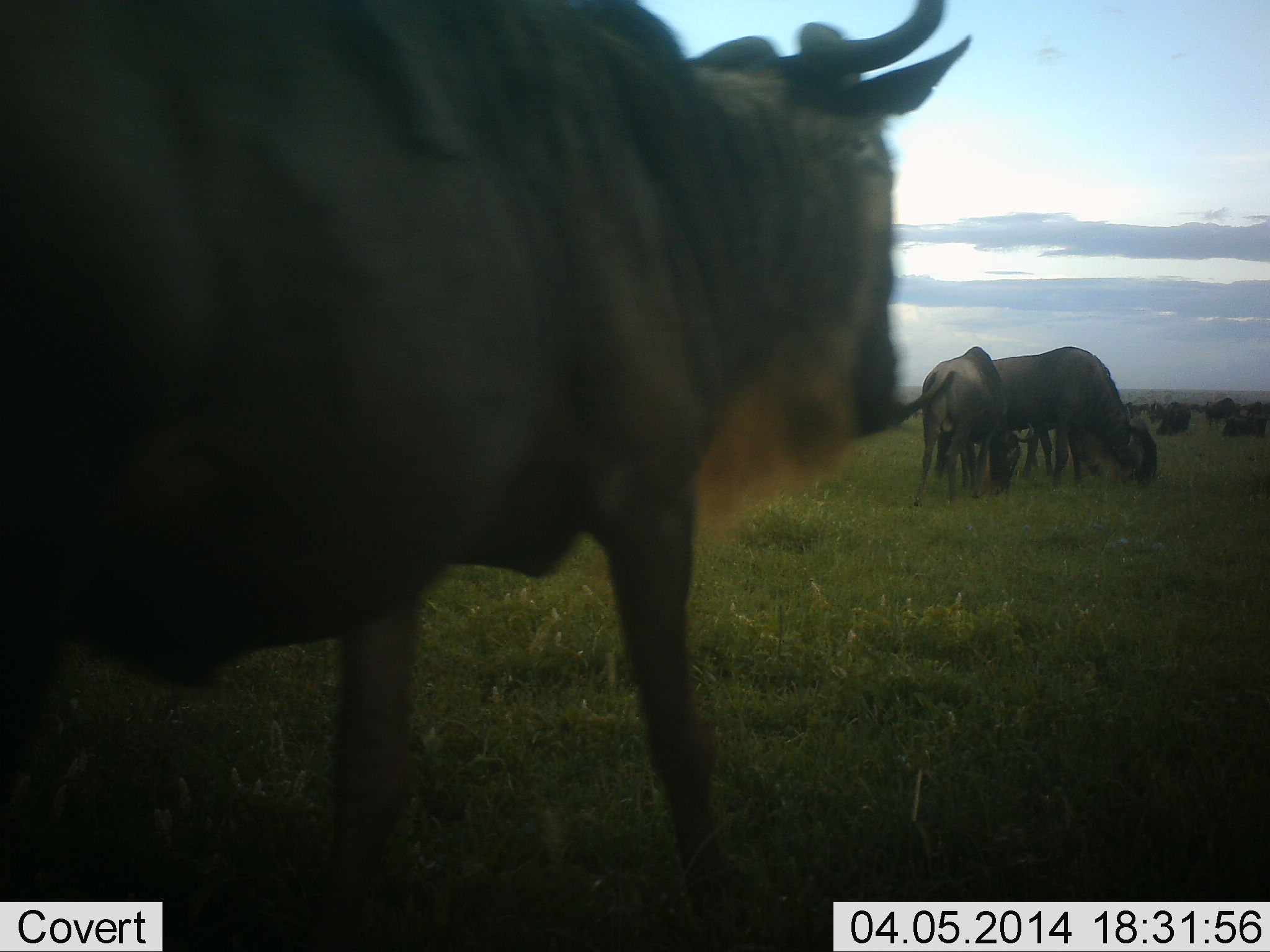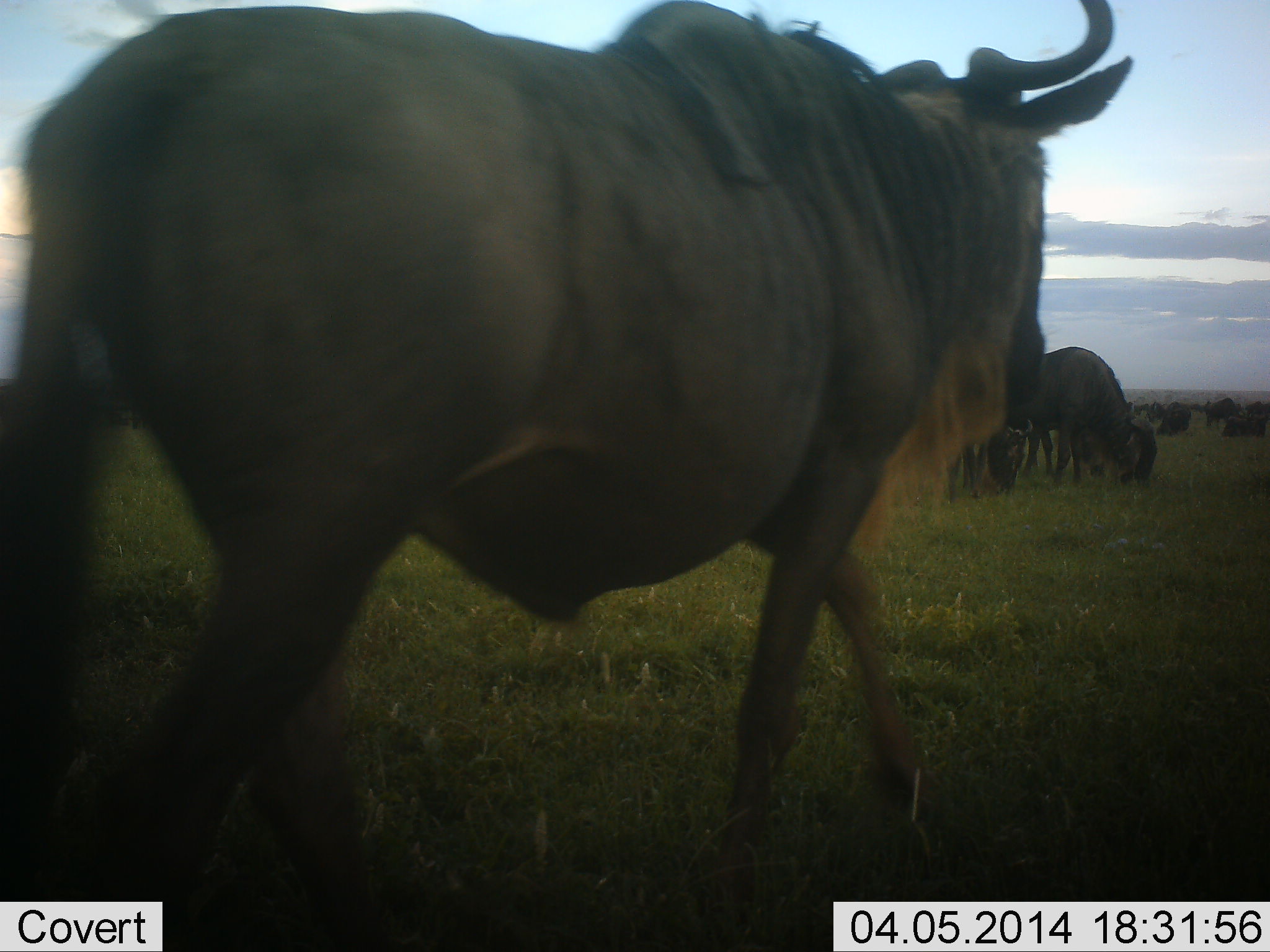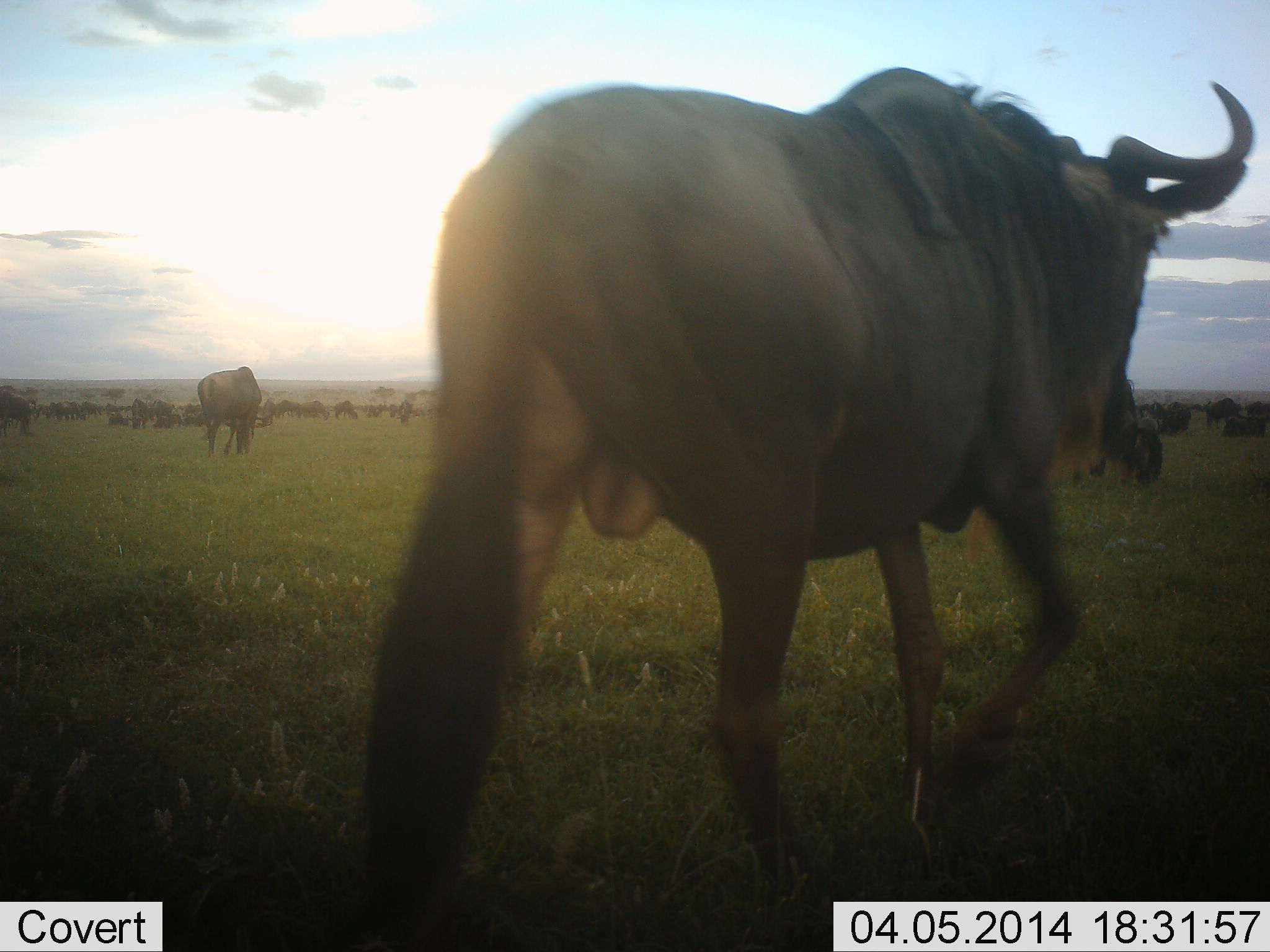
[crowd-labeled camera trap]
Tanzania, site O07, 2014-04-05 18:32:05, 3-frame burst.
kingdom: Animalia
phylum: Chordata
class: Mammalia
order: Artiodactyla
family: Bovidae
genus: Connochaetes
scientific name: Connochaetes taurinus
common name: blue wildebeest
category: wildebeest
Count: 11-50.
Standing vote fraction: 40%.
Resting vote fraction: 20%.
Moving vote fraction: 80%.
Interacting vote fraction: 20%.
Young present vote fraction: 0%.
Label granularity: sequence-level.